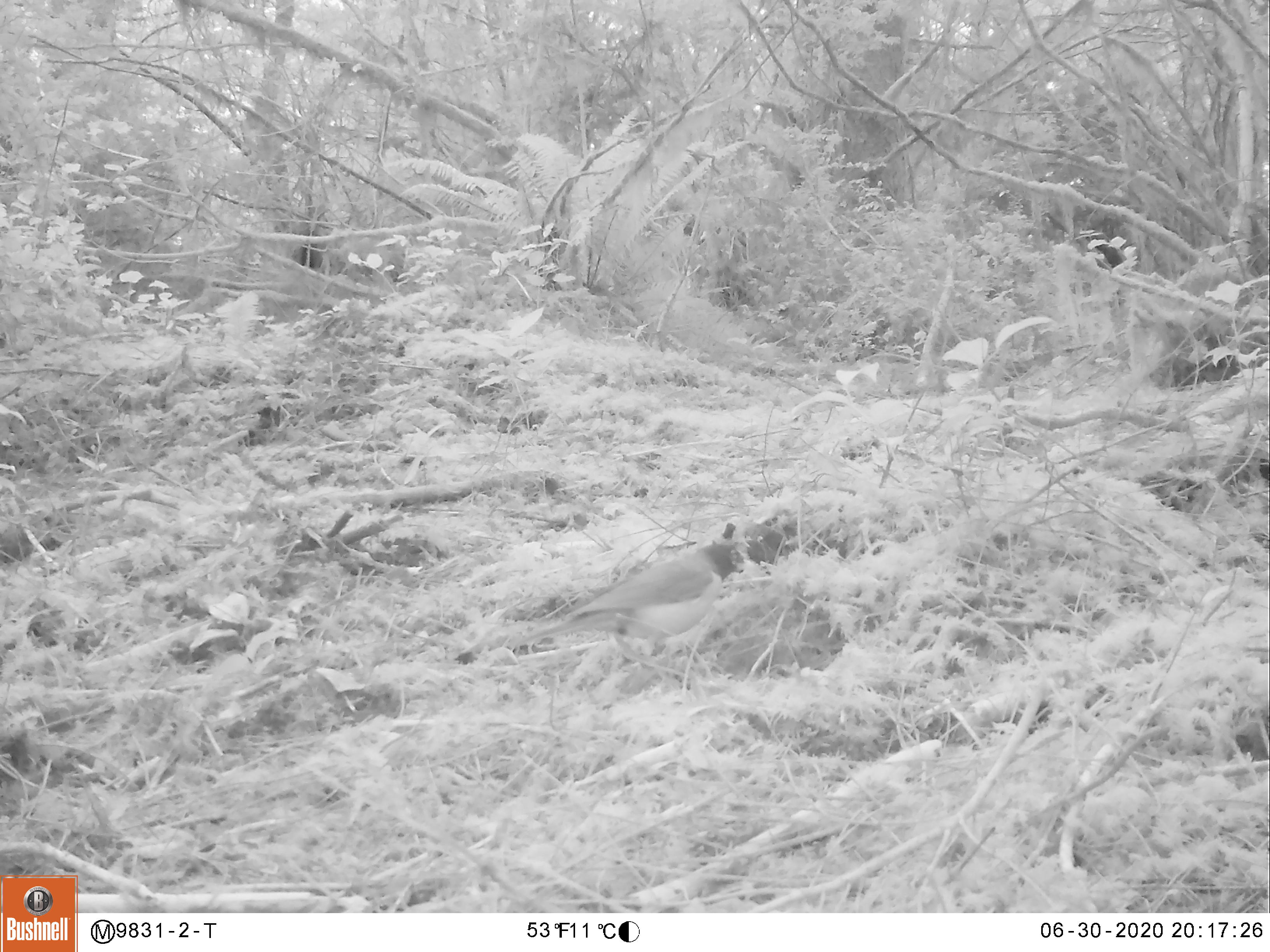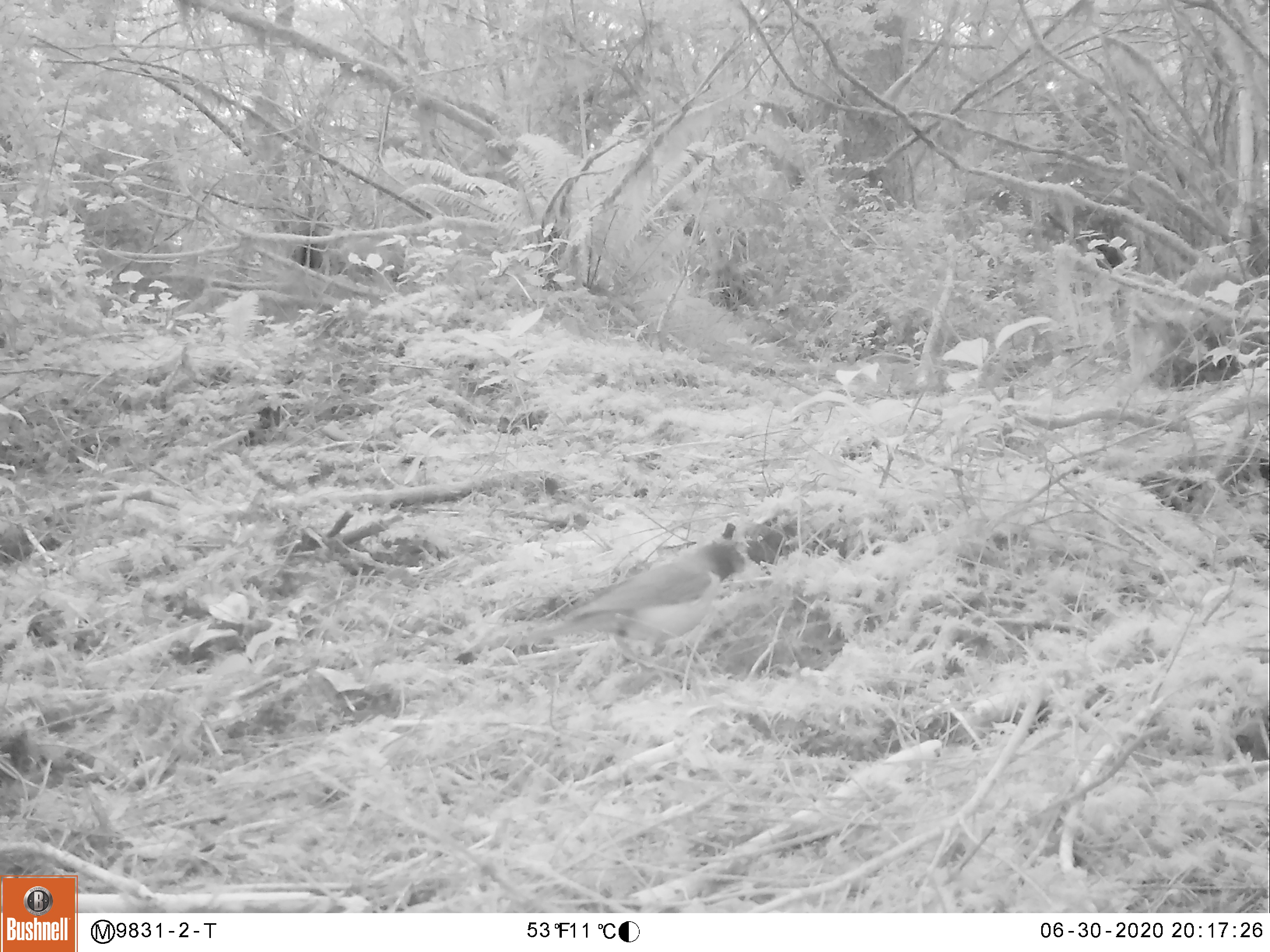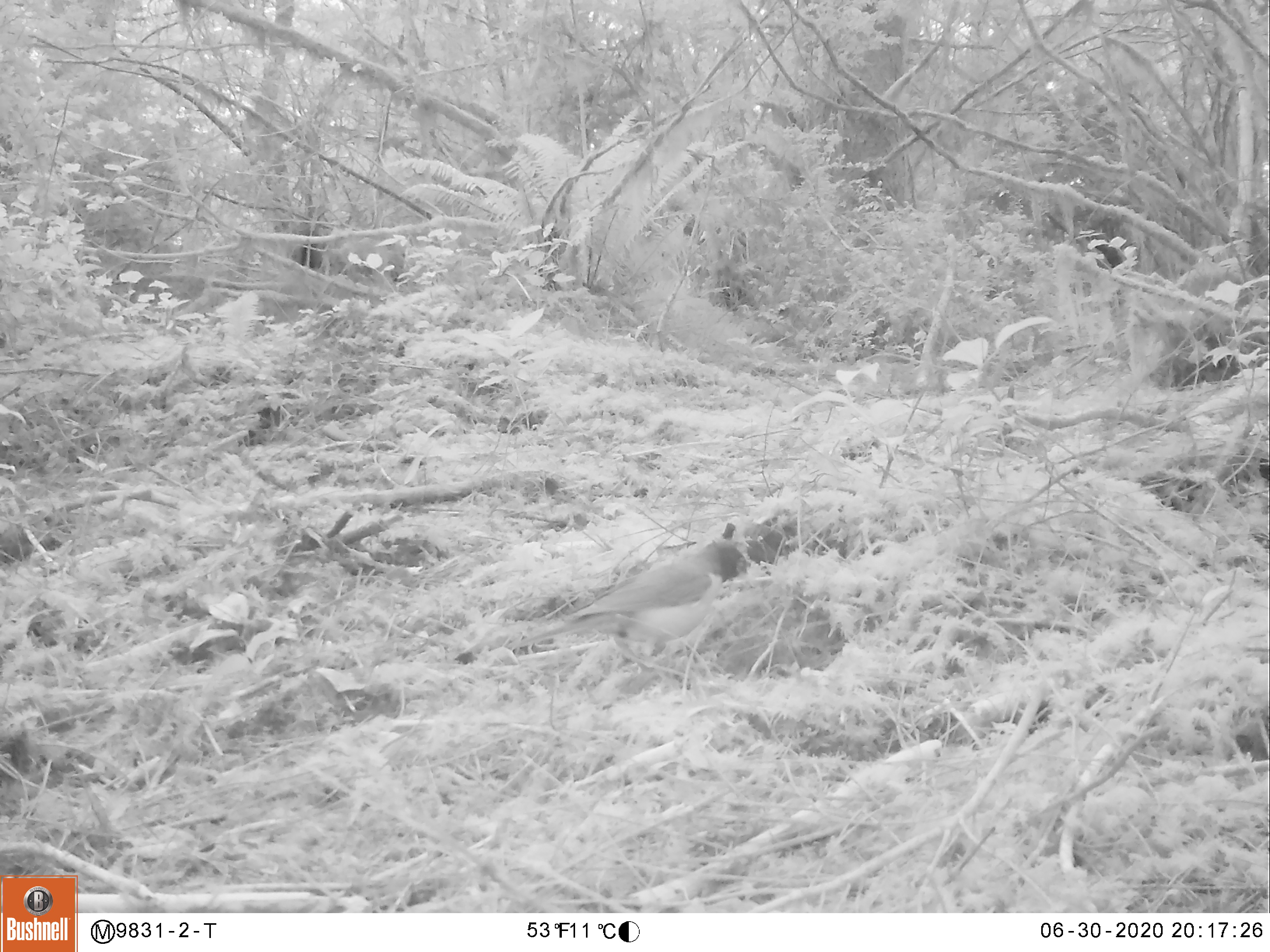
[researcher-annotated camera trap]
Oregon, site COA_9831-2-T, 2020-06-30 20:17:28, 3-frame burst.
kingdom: Animalia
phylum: Chordata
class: Aves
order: Passeriformes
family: Turdidae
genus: Turdus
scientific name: Turdus migratorius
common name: american robin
American robin (Turdus migratorius).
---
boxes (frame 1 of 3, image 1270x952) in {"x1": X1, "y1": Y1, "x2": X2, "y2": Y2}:
american robin: {"x1": 507, "y1": 531, "x2": 759, "y2": 686}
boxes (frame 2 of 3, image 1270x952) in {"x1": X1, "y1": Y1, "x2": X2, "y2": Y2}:
american robin: {"x1": 518, "y1": 534, "x2": 778, "y2": 686}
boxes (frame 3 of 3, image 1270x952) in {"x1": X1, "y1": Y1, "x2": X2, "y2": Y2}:
american robin: {"x1": 489, "y1": 527, "x2": 775, "y2": 696}